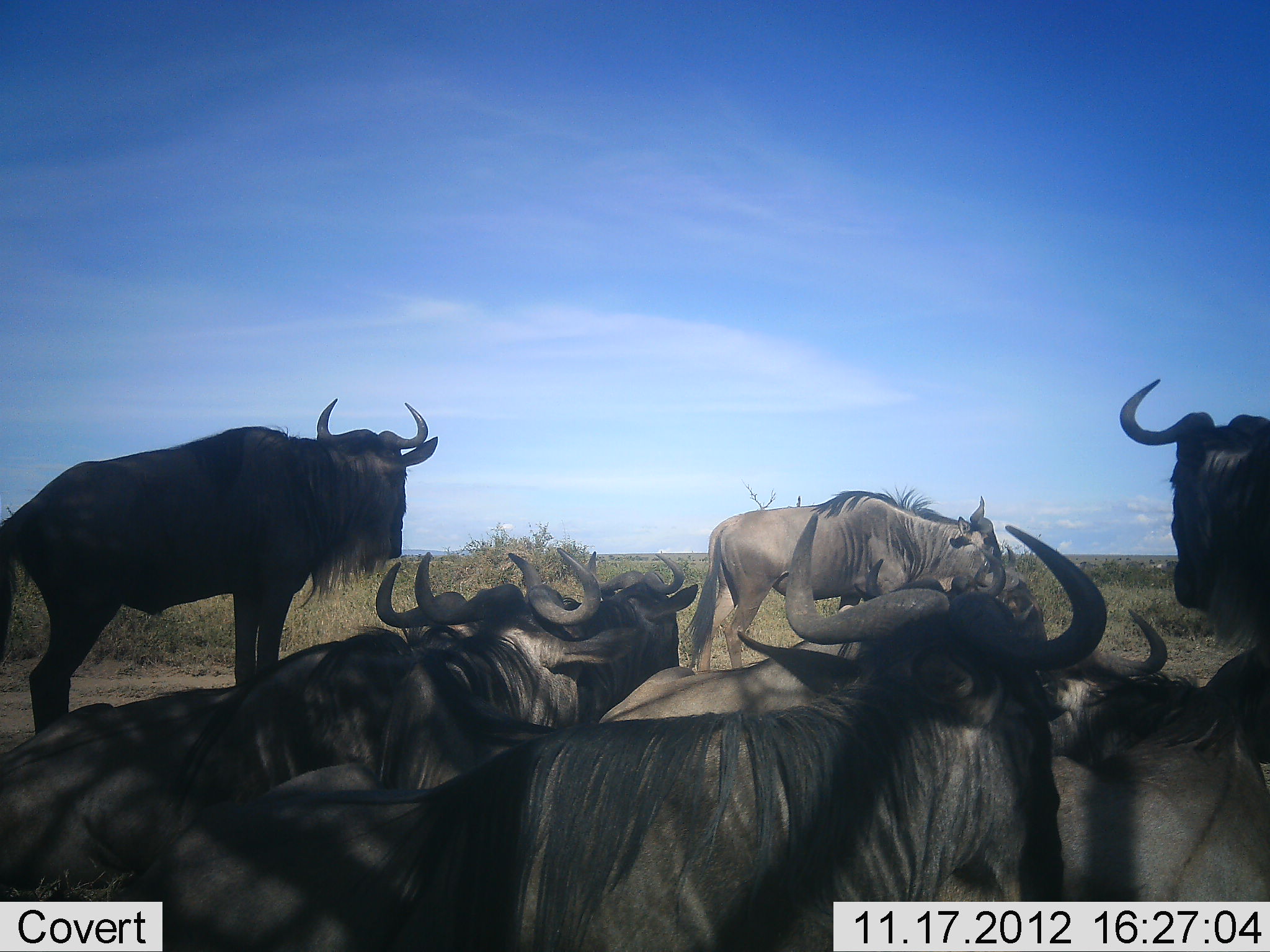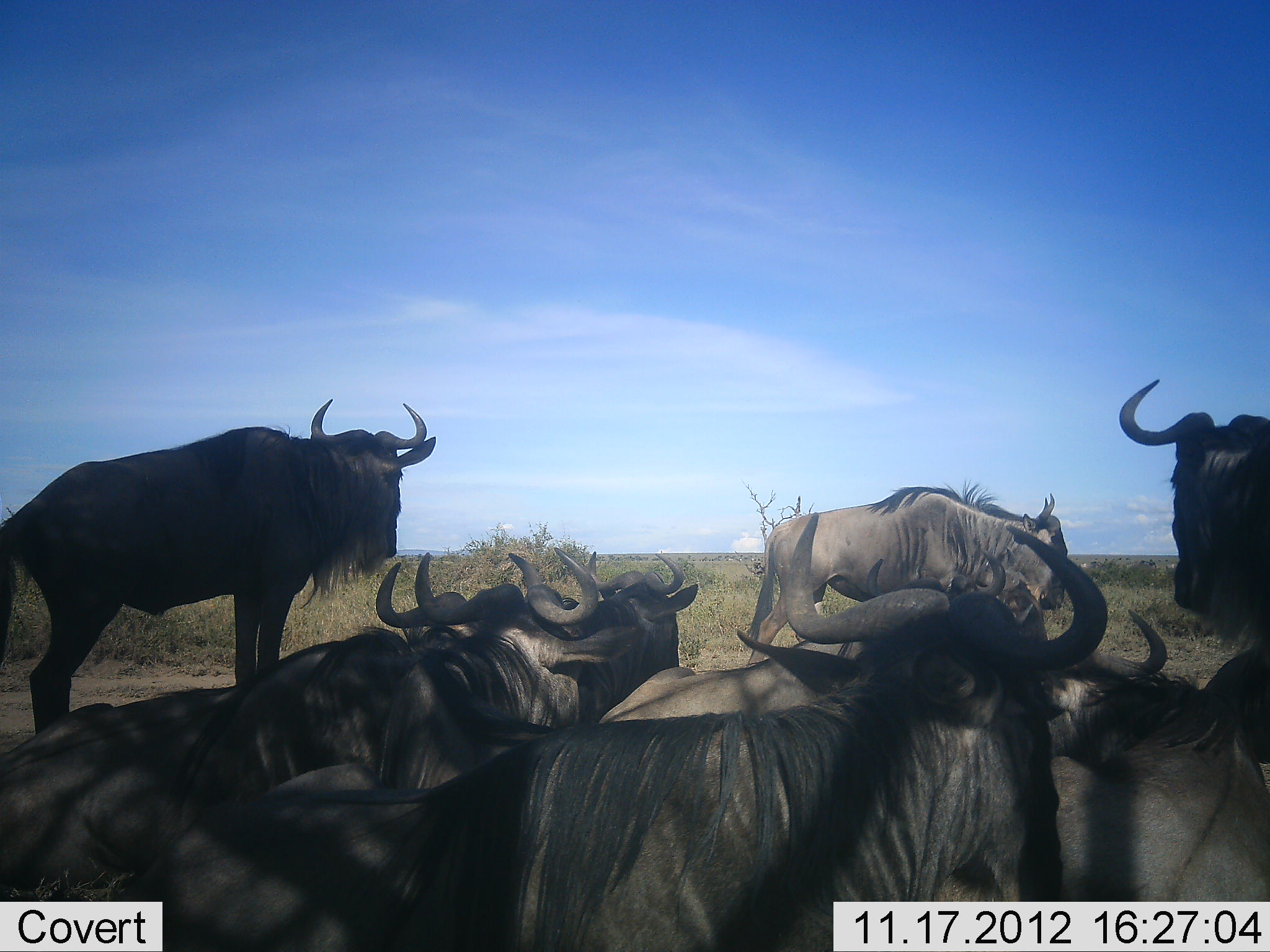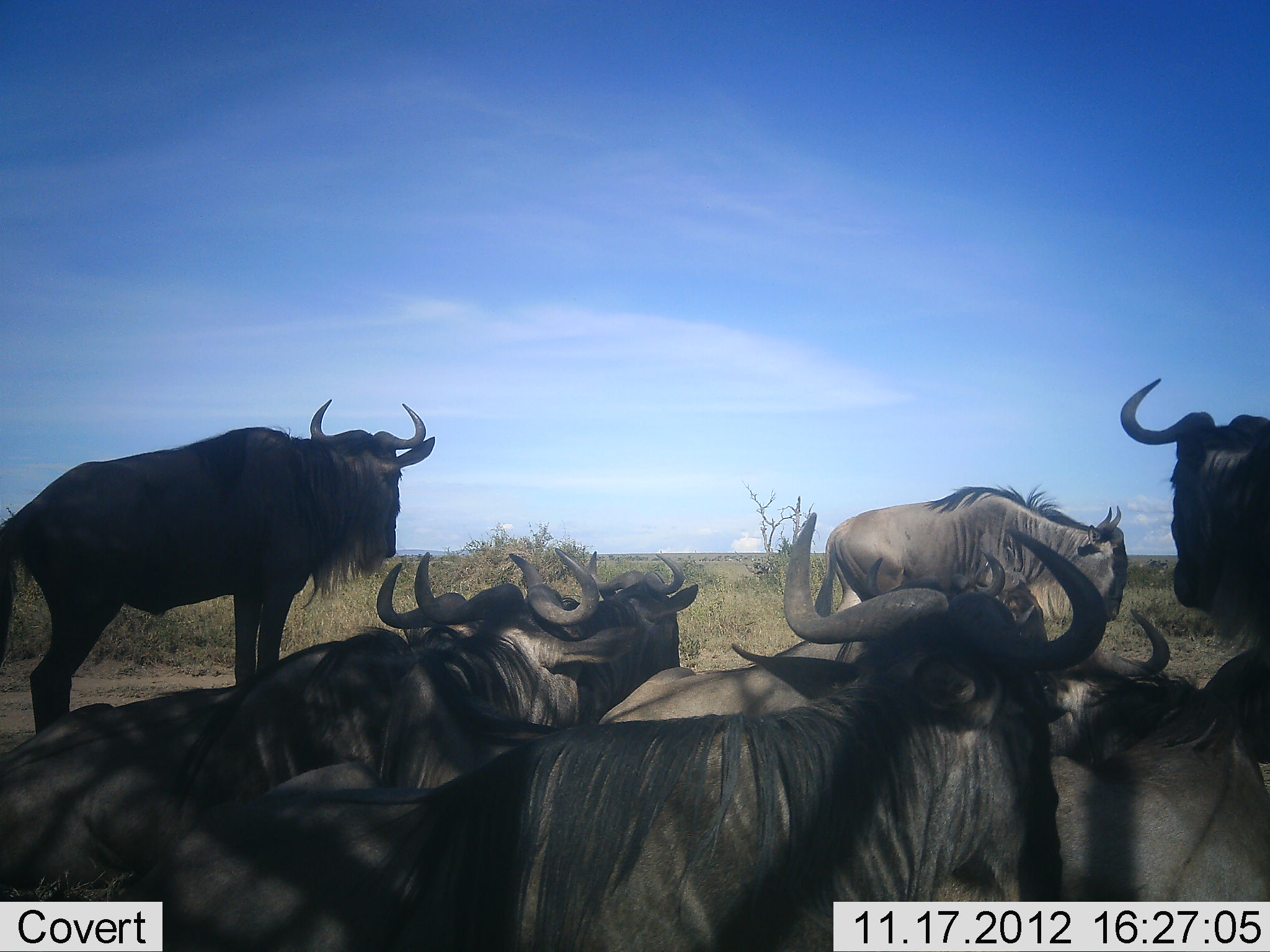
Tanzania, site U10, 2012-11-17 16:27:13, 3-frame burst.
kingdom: Animalia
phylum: Chordata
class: Mammalia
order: Artiodactyla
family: Bovidae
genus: Connochaetes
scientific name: Connochaetes taurinus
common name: blue wildebeest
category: wildebeest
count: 9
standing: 50%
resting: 80%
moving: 40%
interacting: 10%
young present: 0%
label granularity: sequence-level